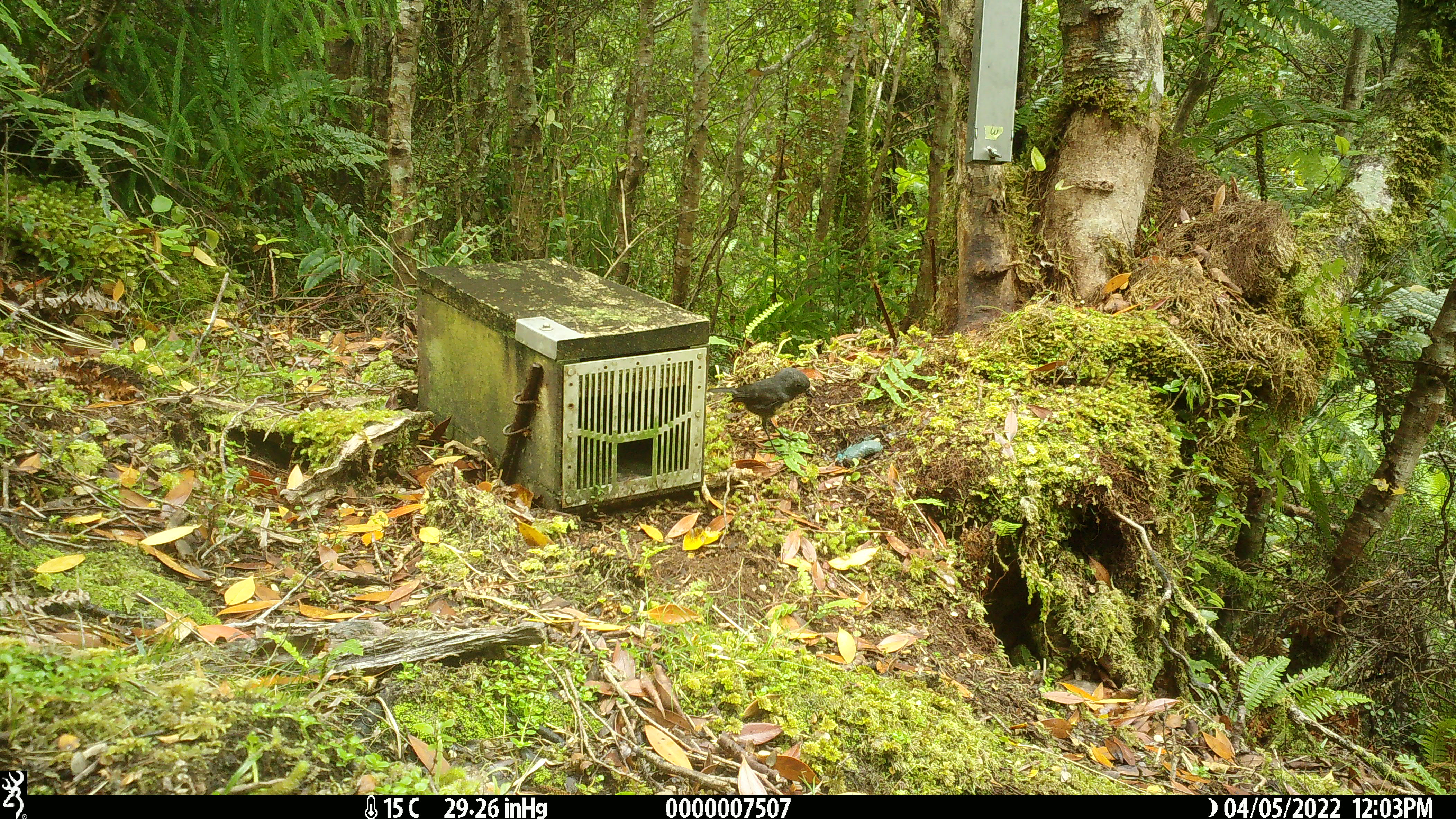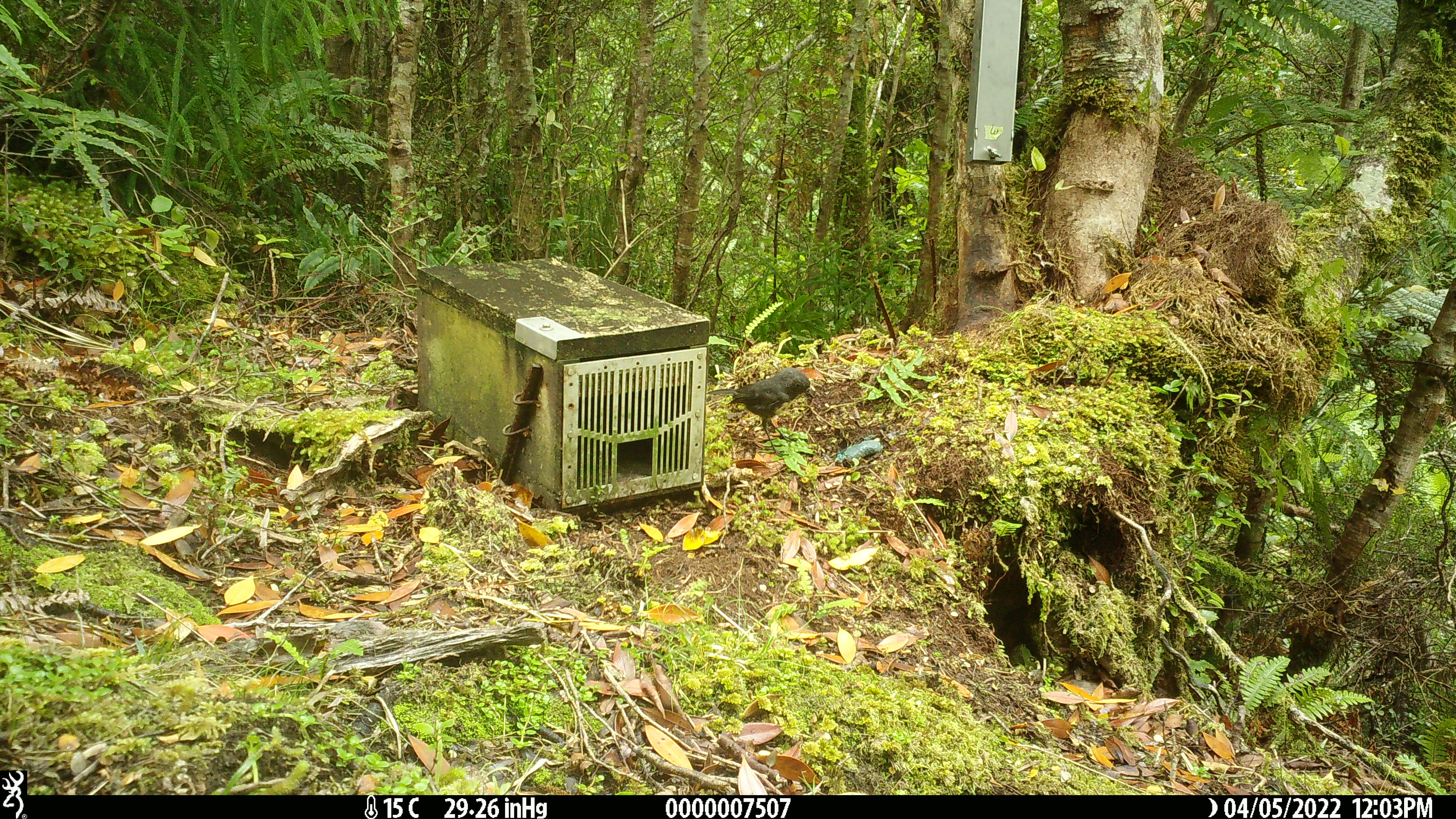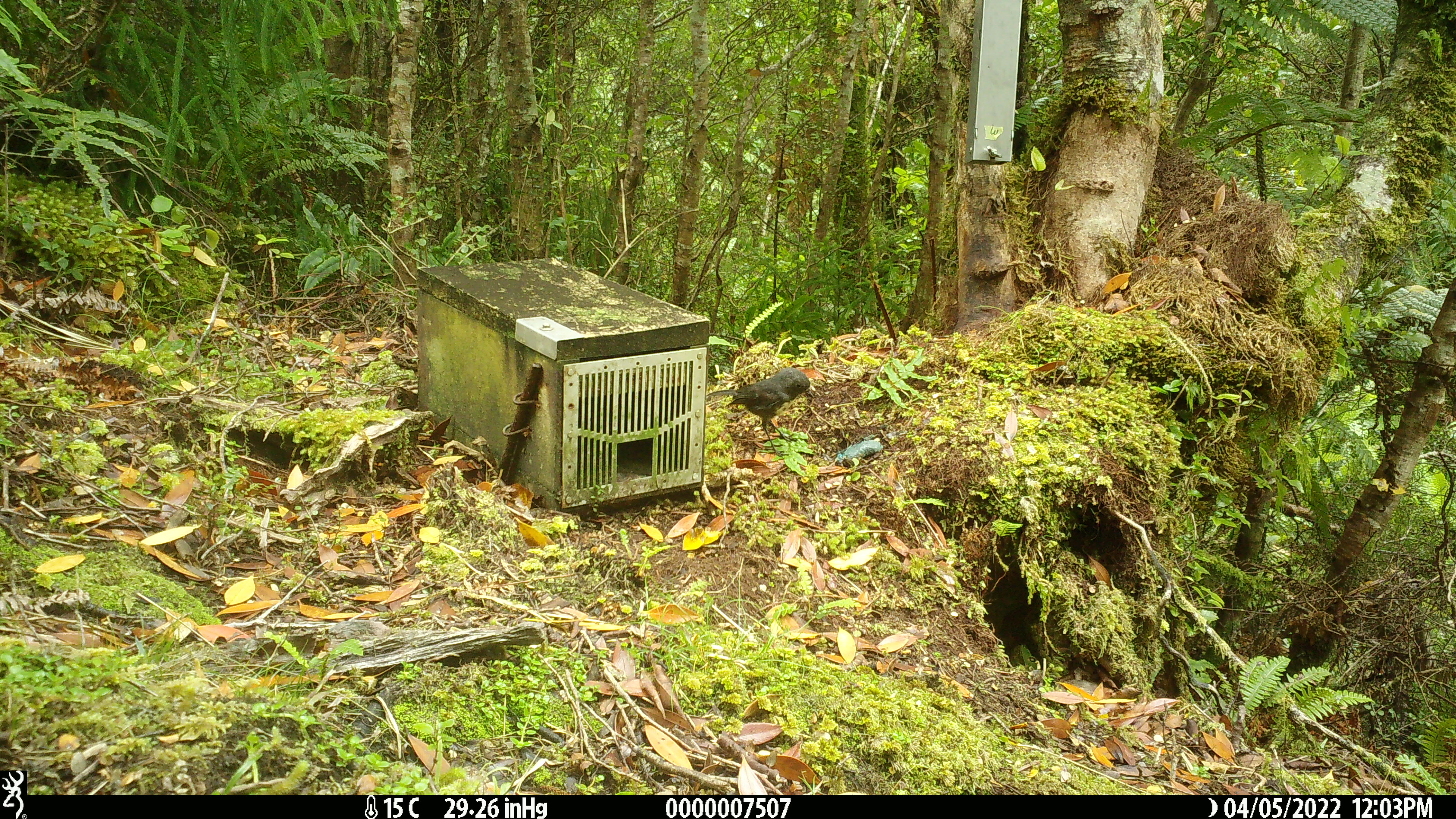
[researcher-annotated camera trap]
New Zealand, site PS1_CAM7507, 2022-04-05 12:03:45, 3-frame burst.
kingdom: Animalia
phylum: Chordata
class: Aves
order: Passeriformes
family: Petroicidae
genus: Petroica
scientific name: Petroica australis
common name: new zealand robin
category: robin